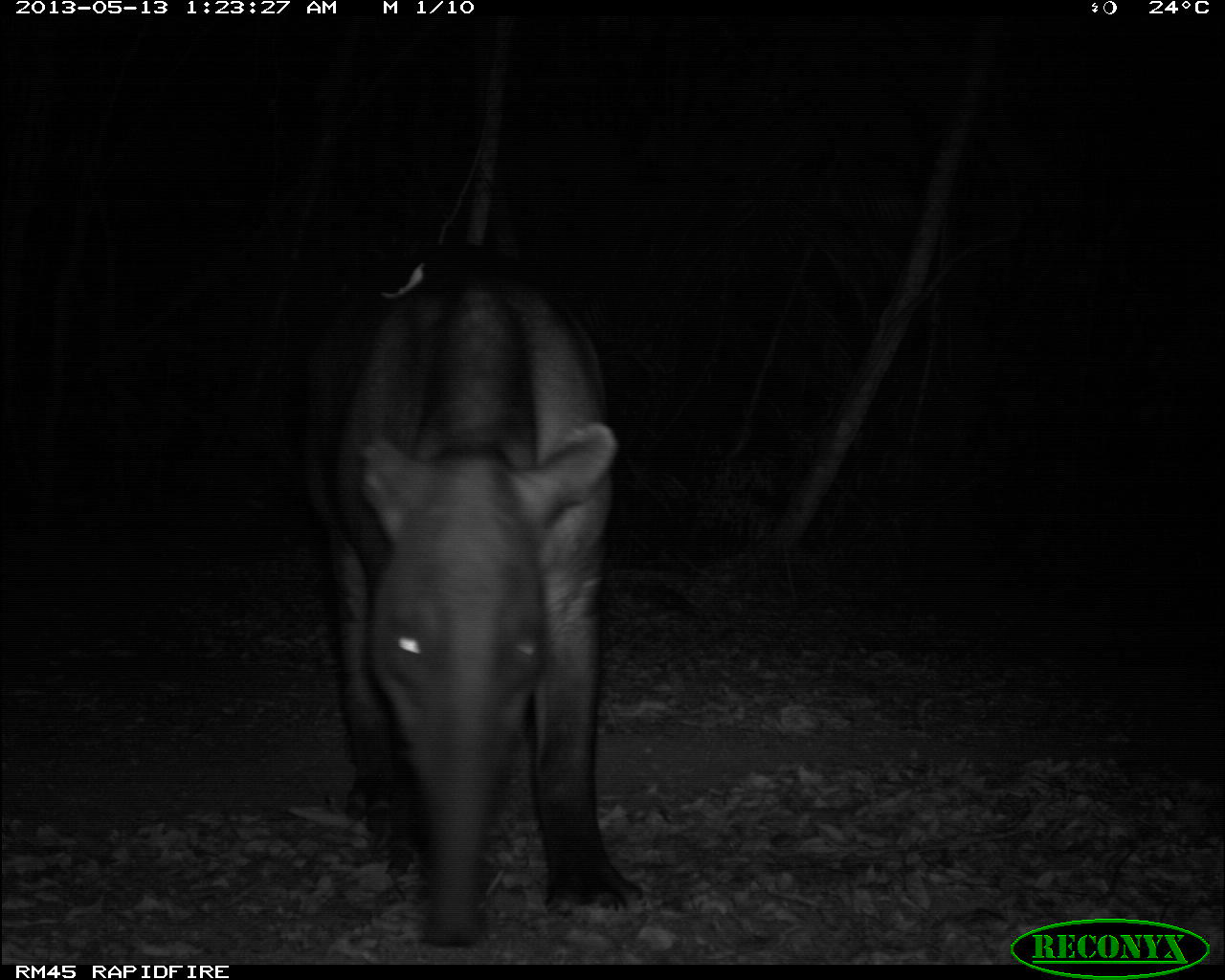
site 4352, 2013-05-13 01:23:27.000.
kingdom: Animalia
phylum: Chordata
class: Mammalia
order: Perissodactyla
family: Tapiridae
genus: Tapirus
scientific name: Tapirus bairdii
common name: baird's tapir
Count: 2.